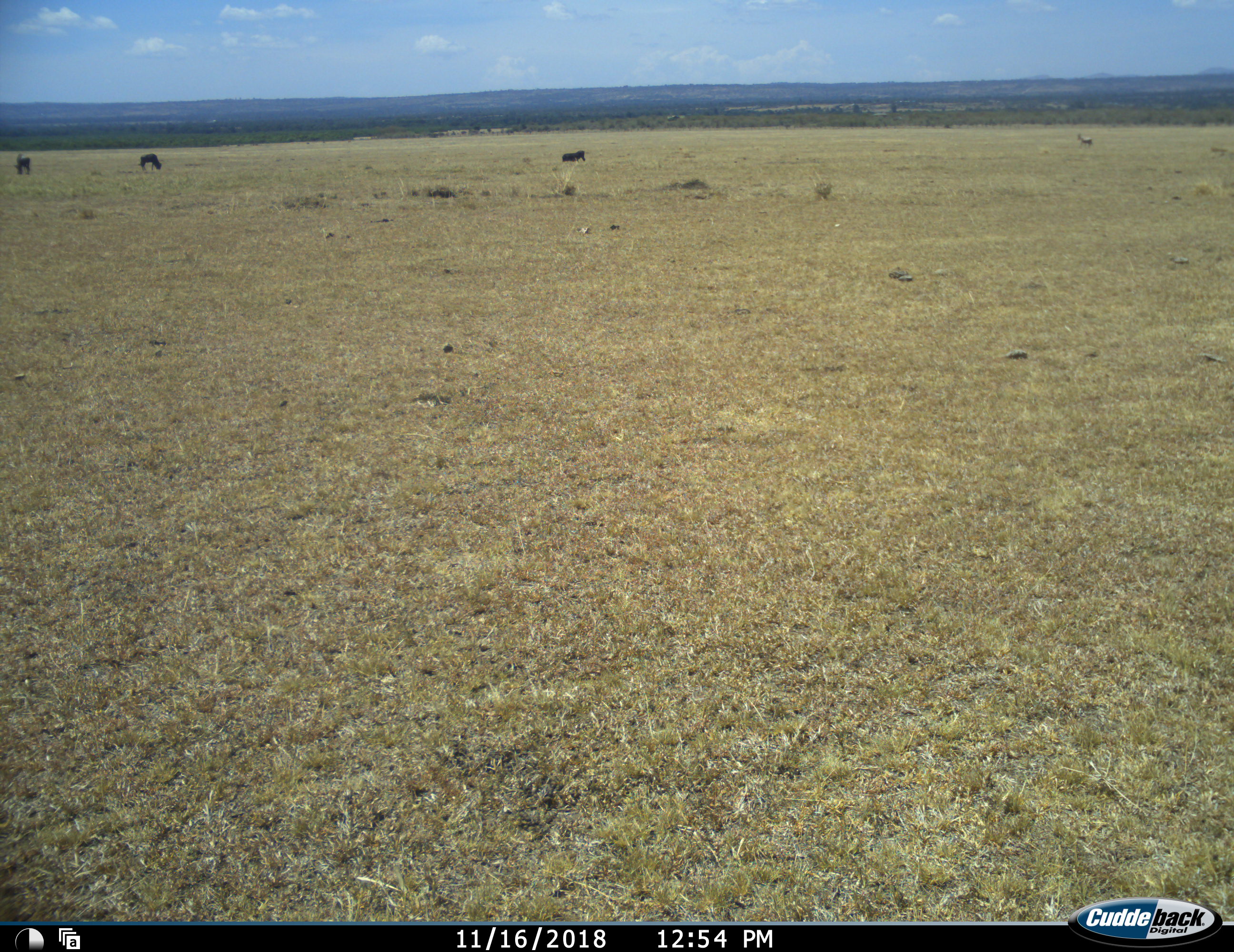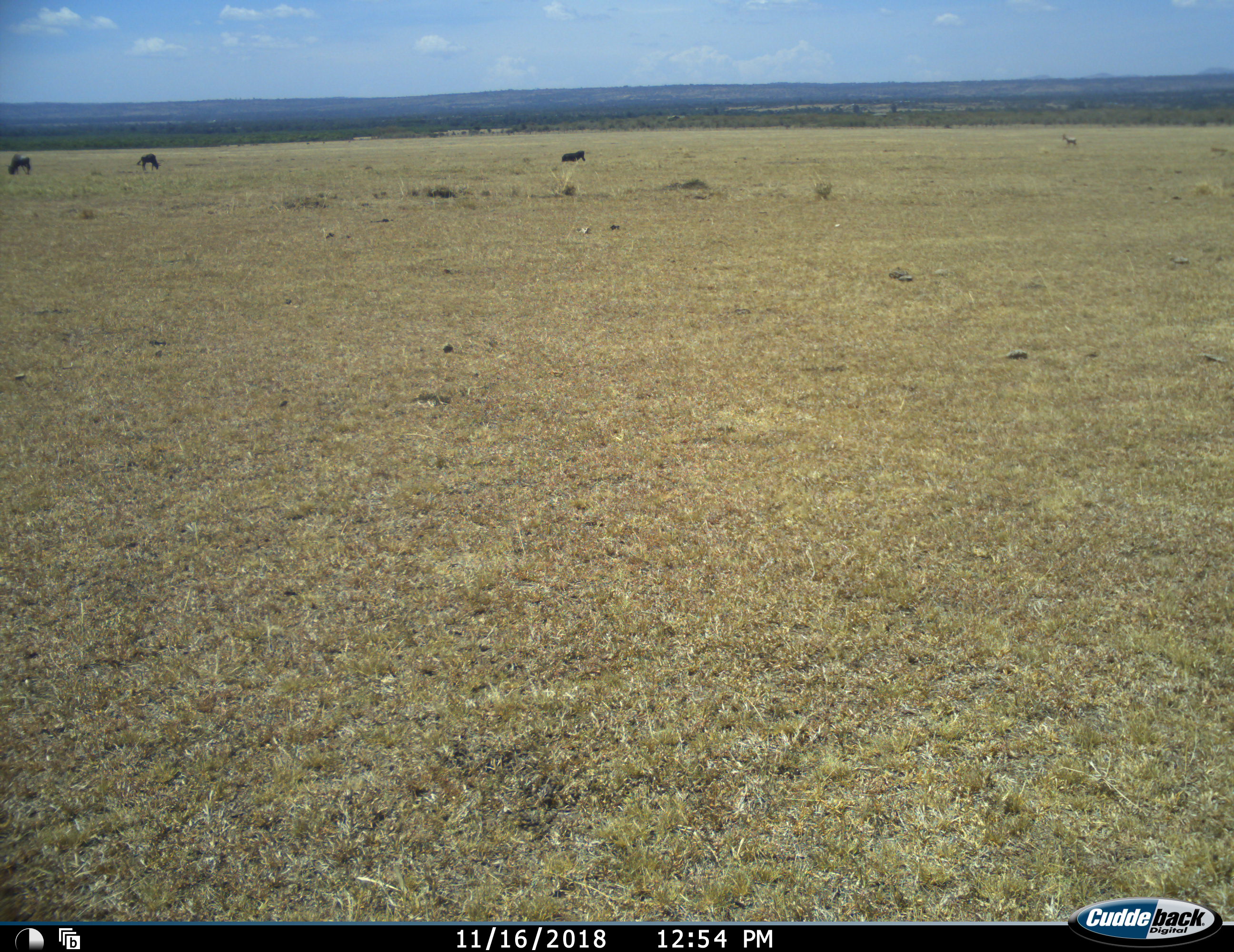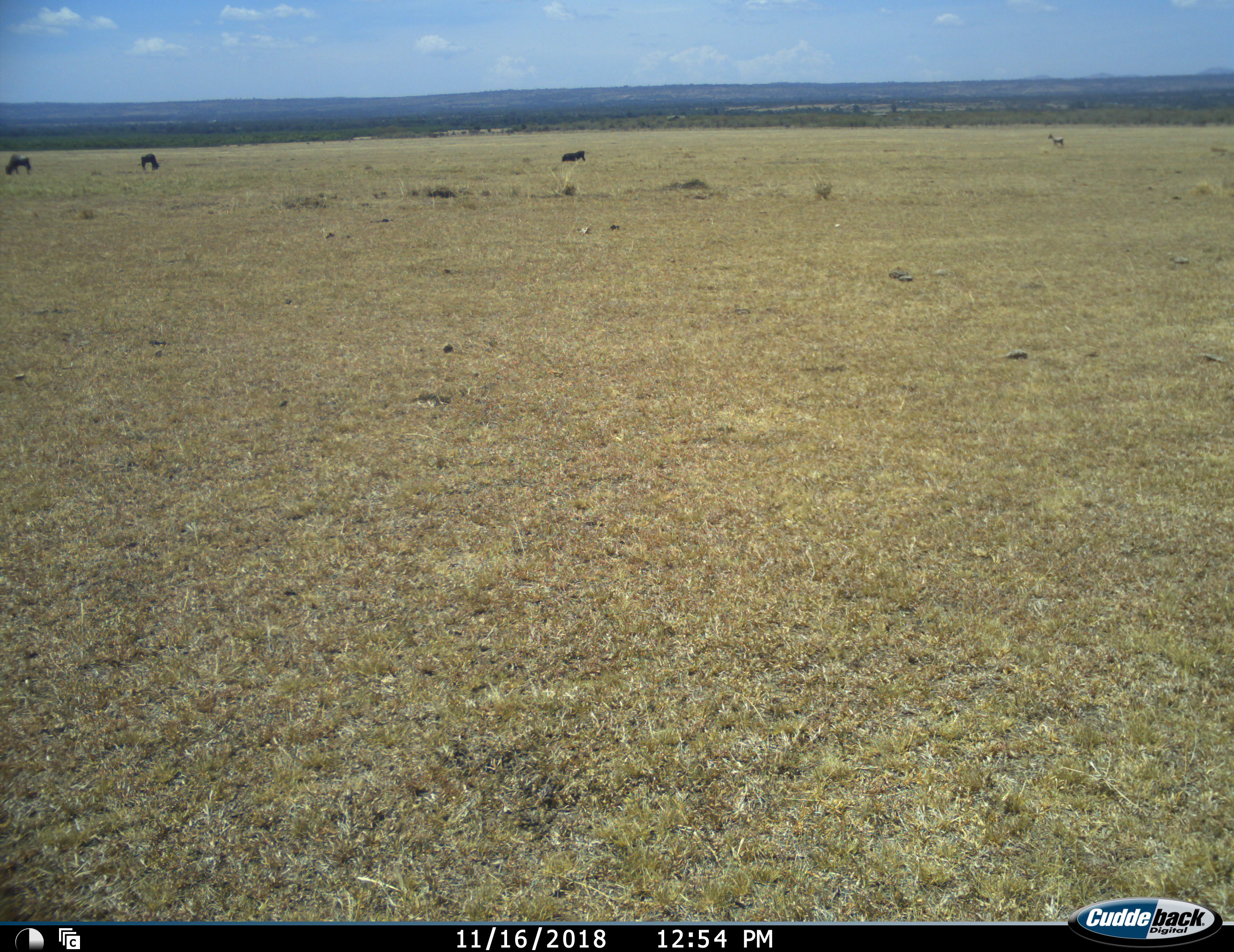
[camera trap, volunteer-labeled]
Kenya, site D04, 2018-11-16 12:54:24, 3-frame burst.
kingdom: Animalia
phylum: Chordata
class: Mammalia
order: Artiodactyla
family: Bovidae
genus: Connochaetes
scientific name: Connochaetes taurinus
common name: common wildebeest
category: wildebeest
Wildebeest (common wildebeest) (Connochaetes taurinus), count 3. Behavior (volunteer vote fractions): standing 25%, resting 25%, moving 50%, interacting 0%. Young present (vote fraction): 0%. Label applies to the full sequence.